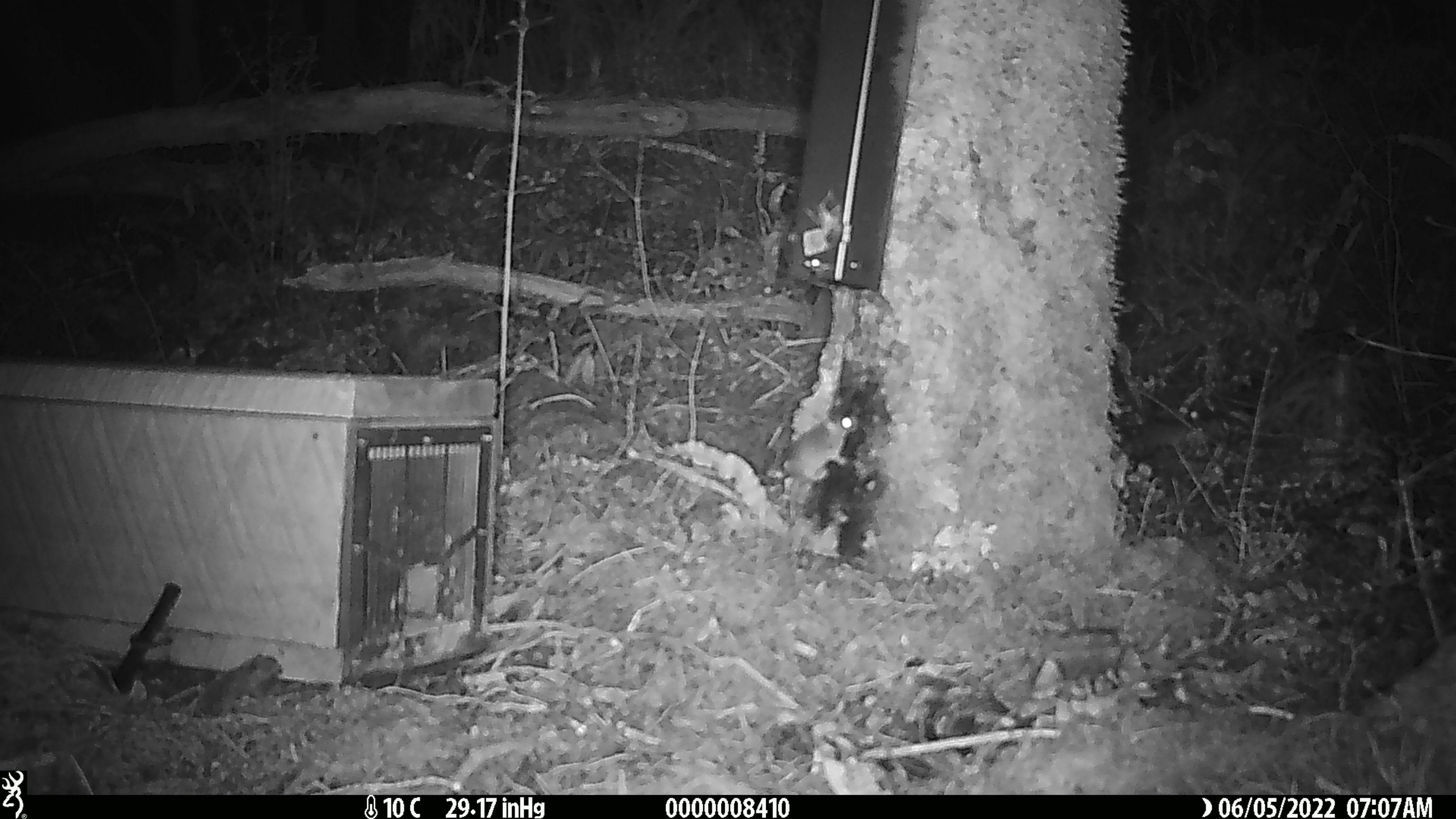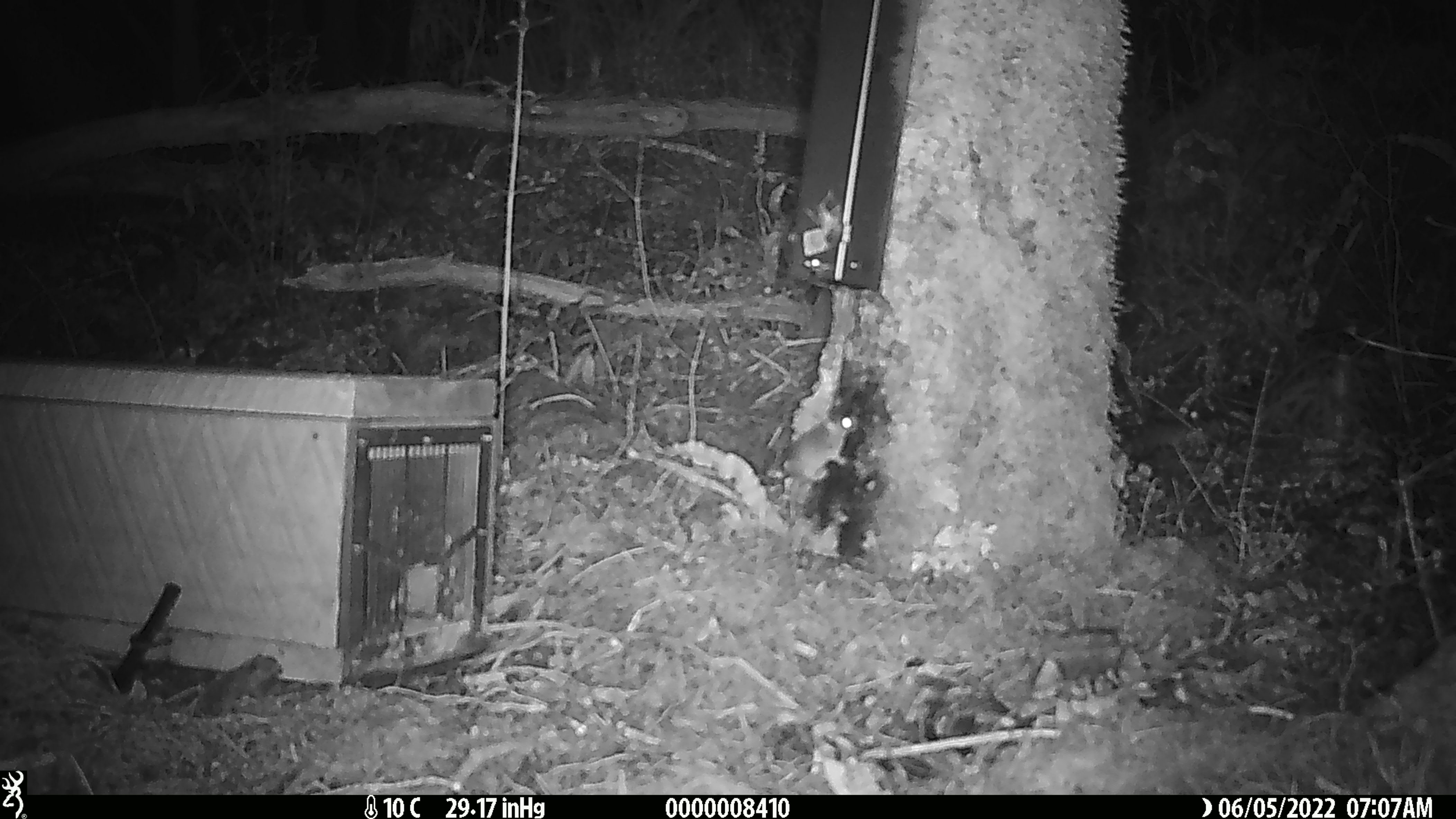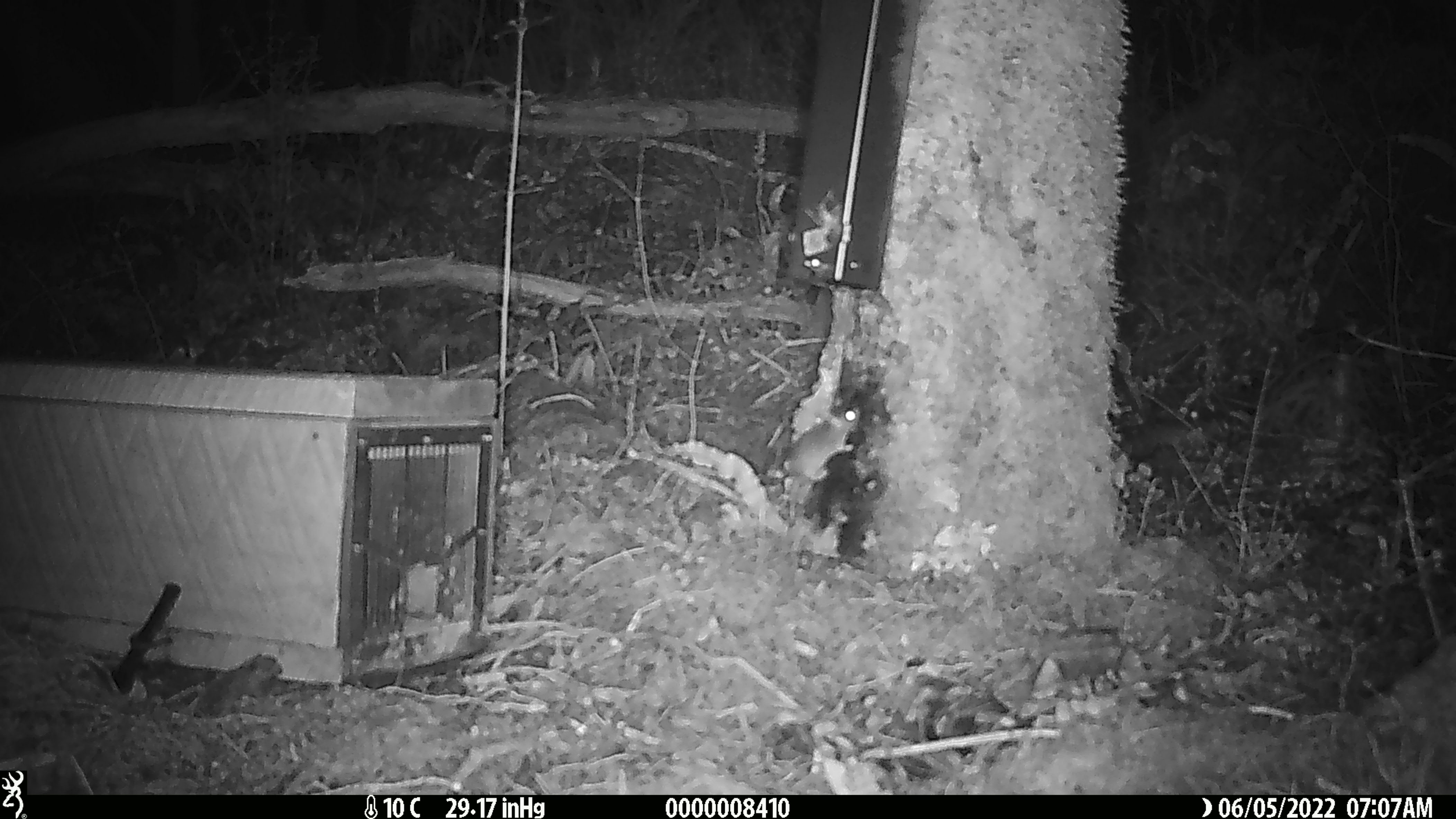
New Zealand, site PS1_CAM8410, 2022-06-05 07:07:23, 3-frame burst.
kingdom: Animalia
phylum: Chordata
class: Mammalia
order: Rodentia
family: Muridae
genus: Mus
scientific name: Mus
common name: mouse